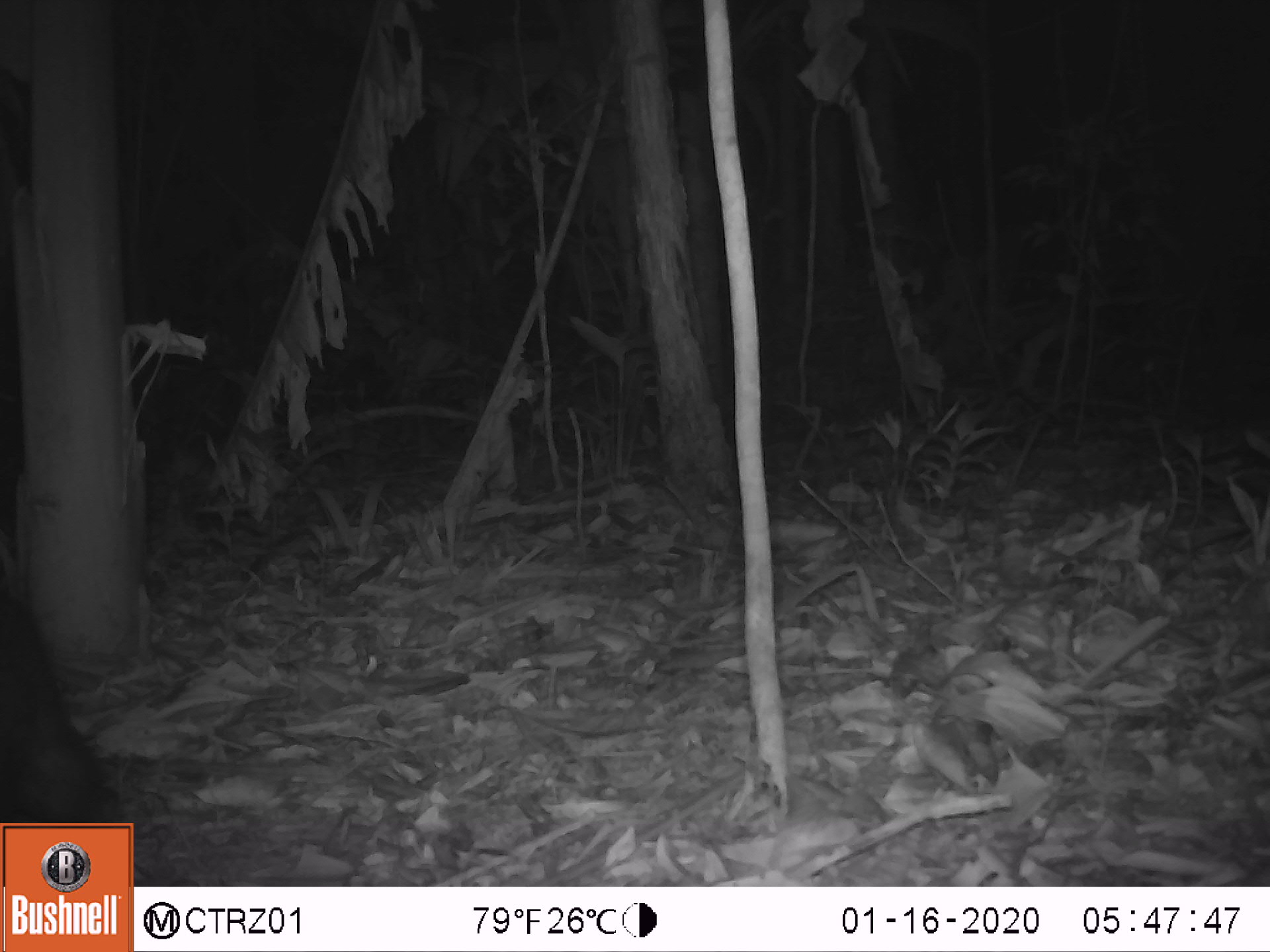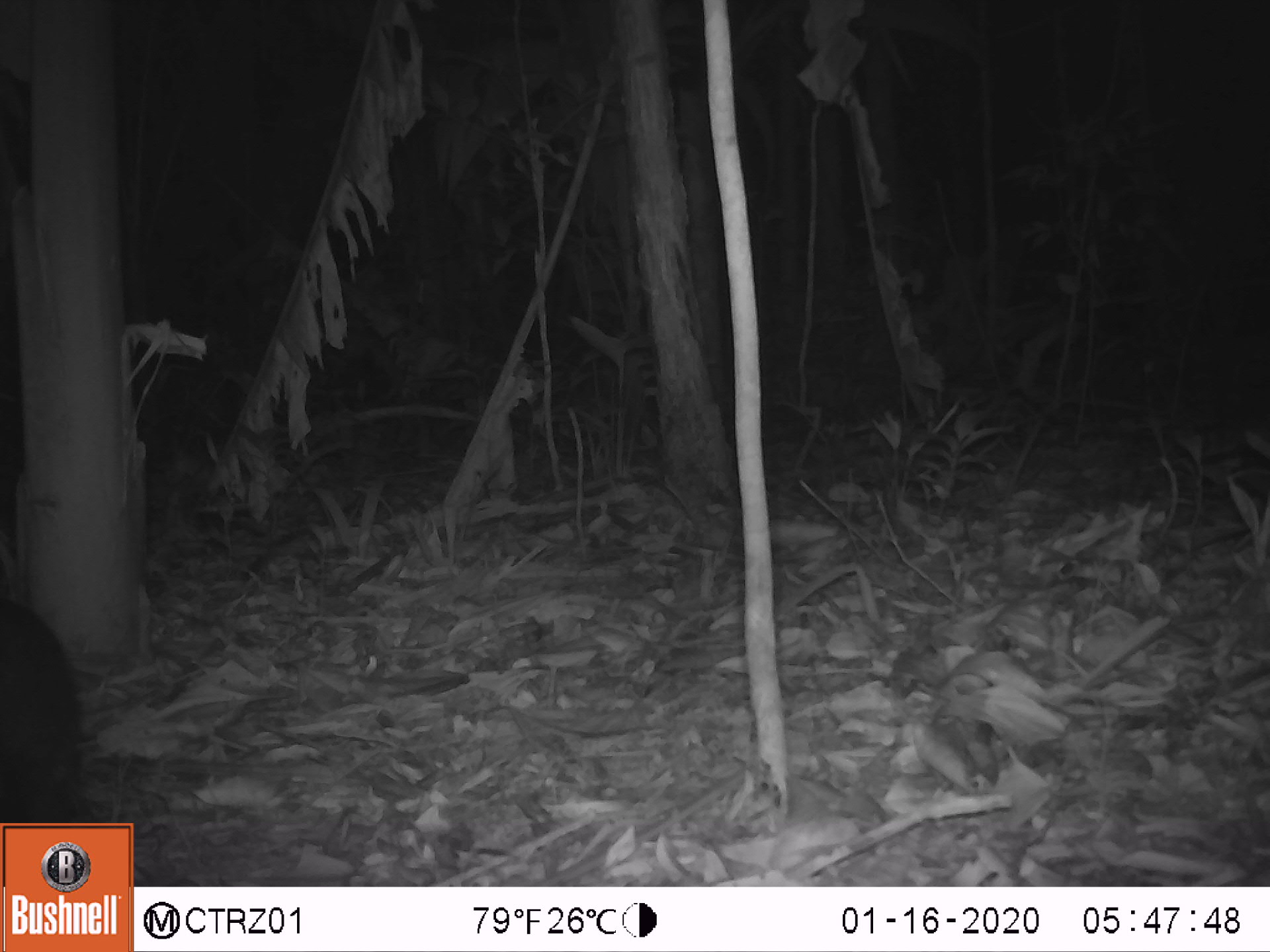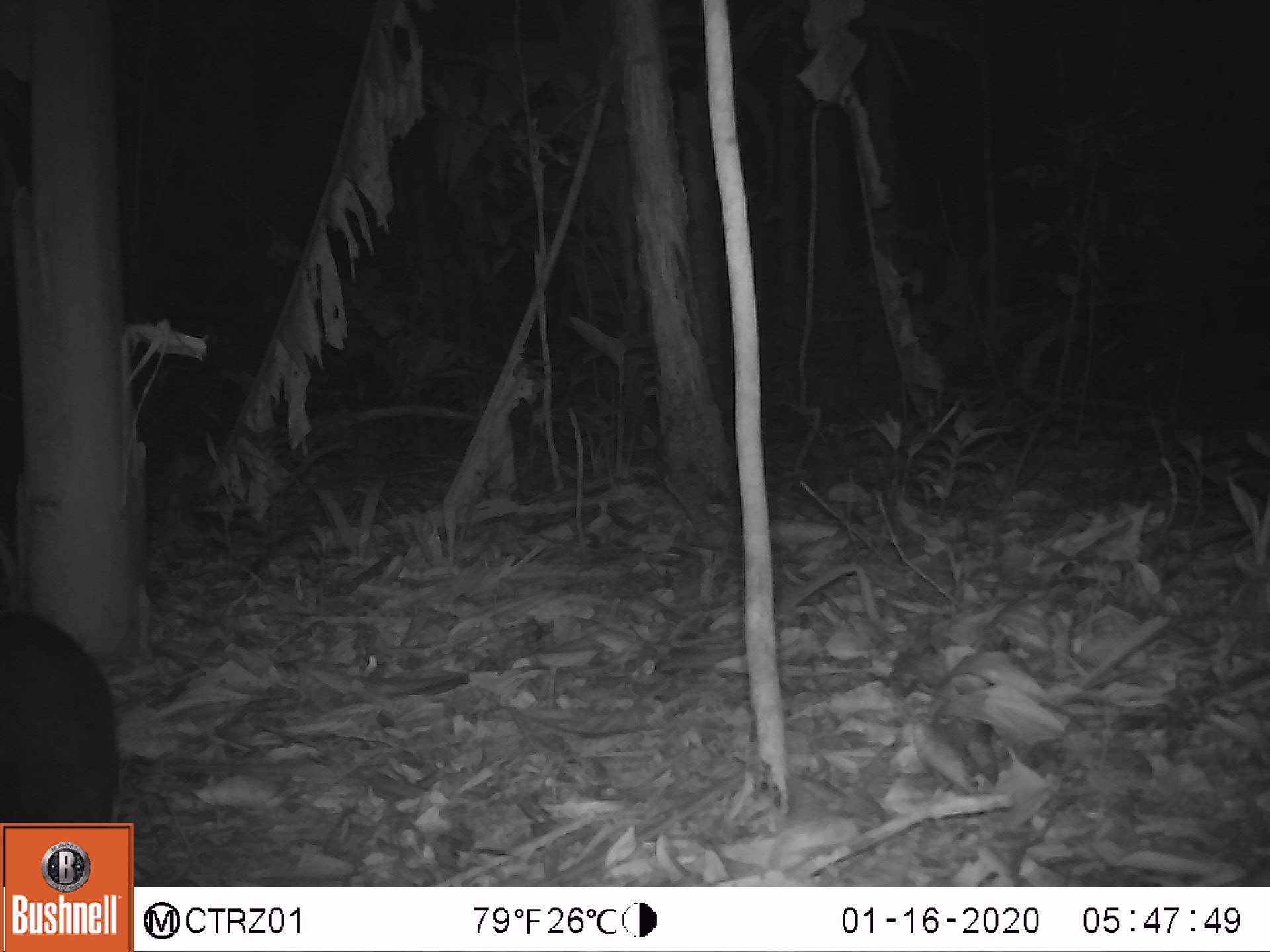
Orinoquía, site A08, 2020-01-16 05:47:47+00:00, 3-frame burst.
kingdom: Animalia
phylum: Chordata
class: Mammalia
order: Rodentia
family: Dasyproctidae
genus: Dasyprocta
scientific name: Dasyprocta fuliginosa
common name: black agouti